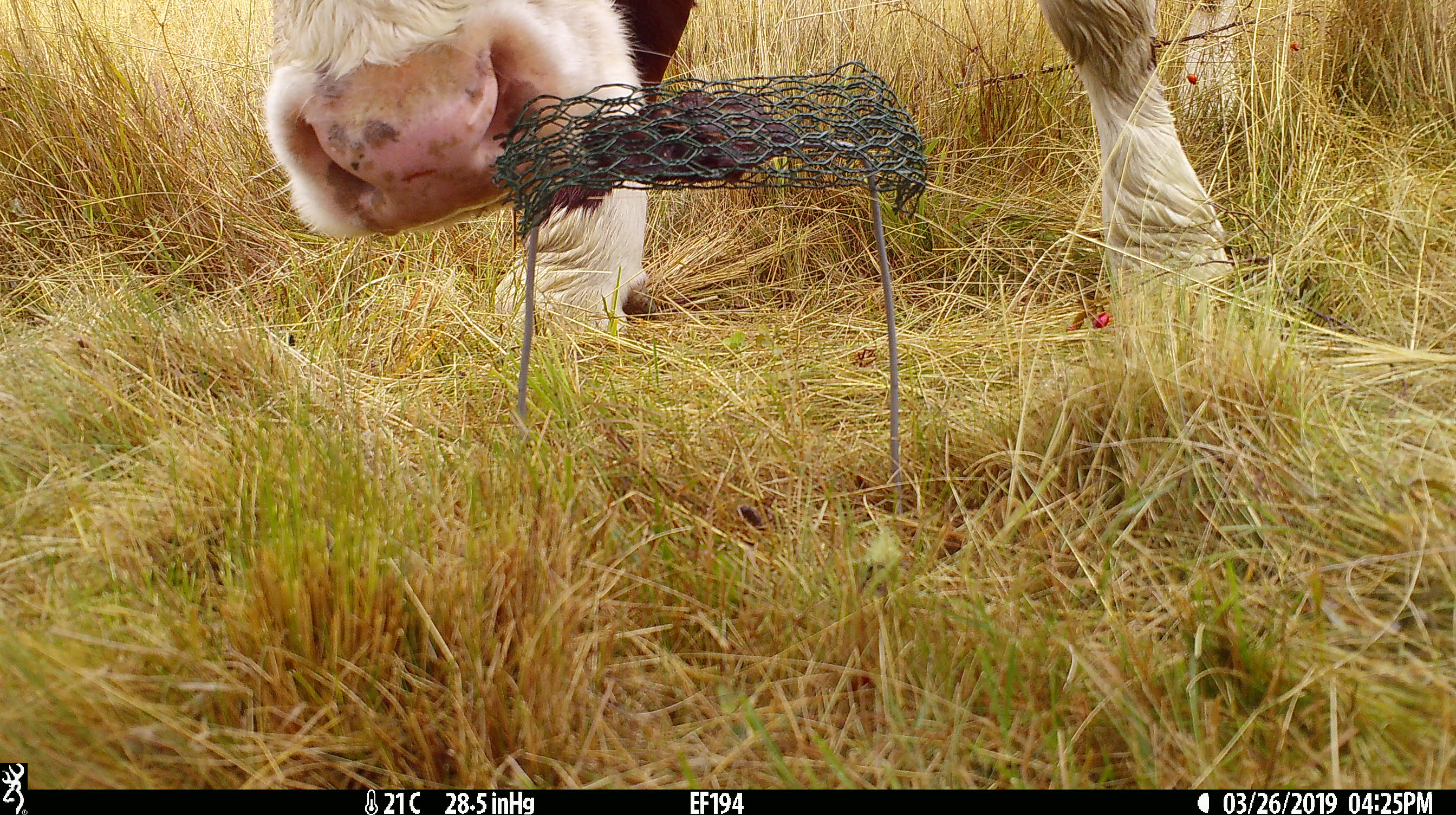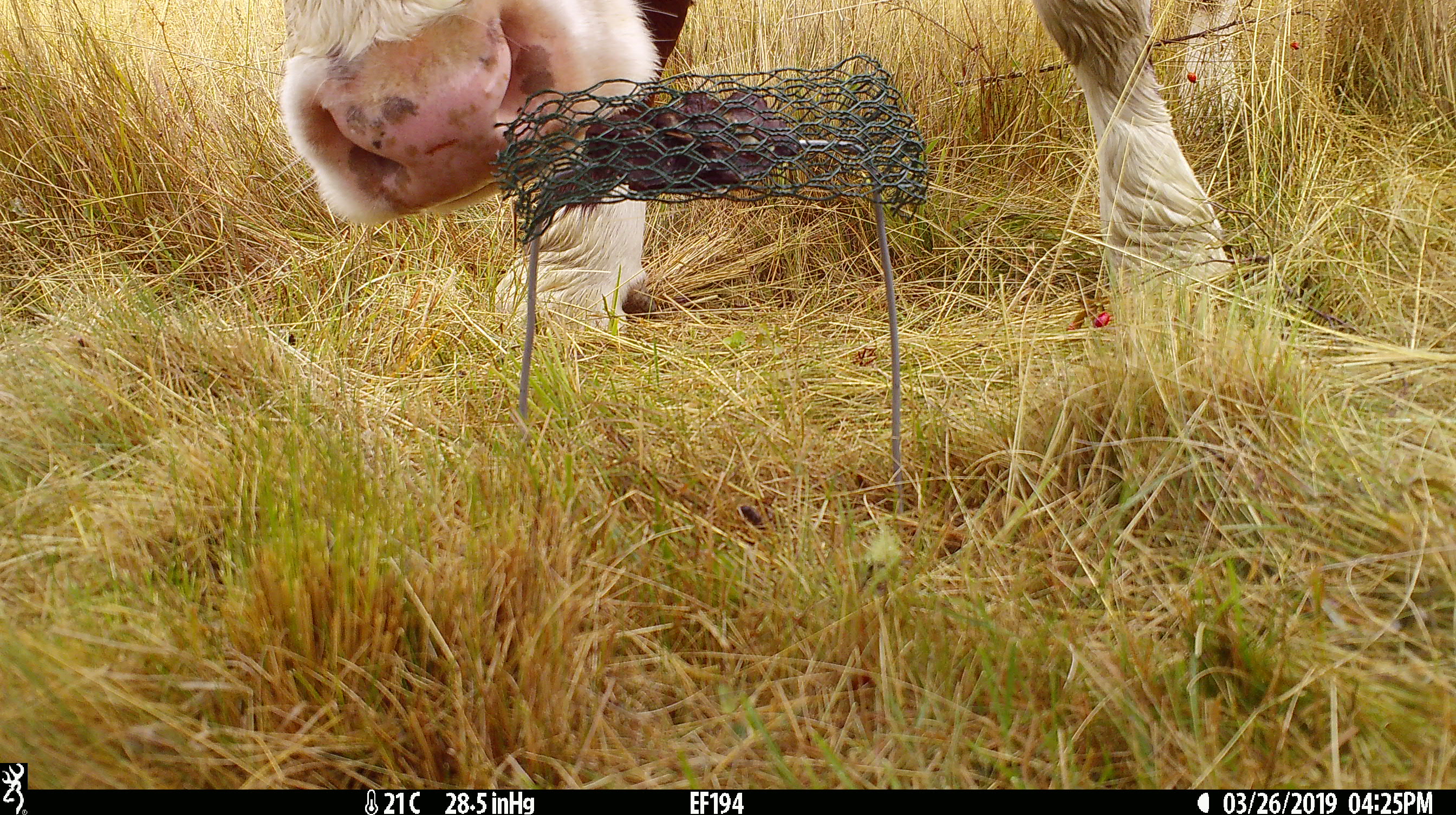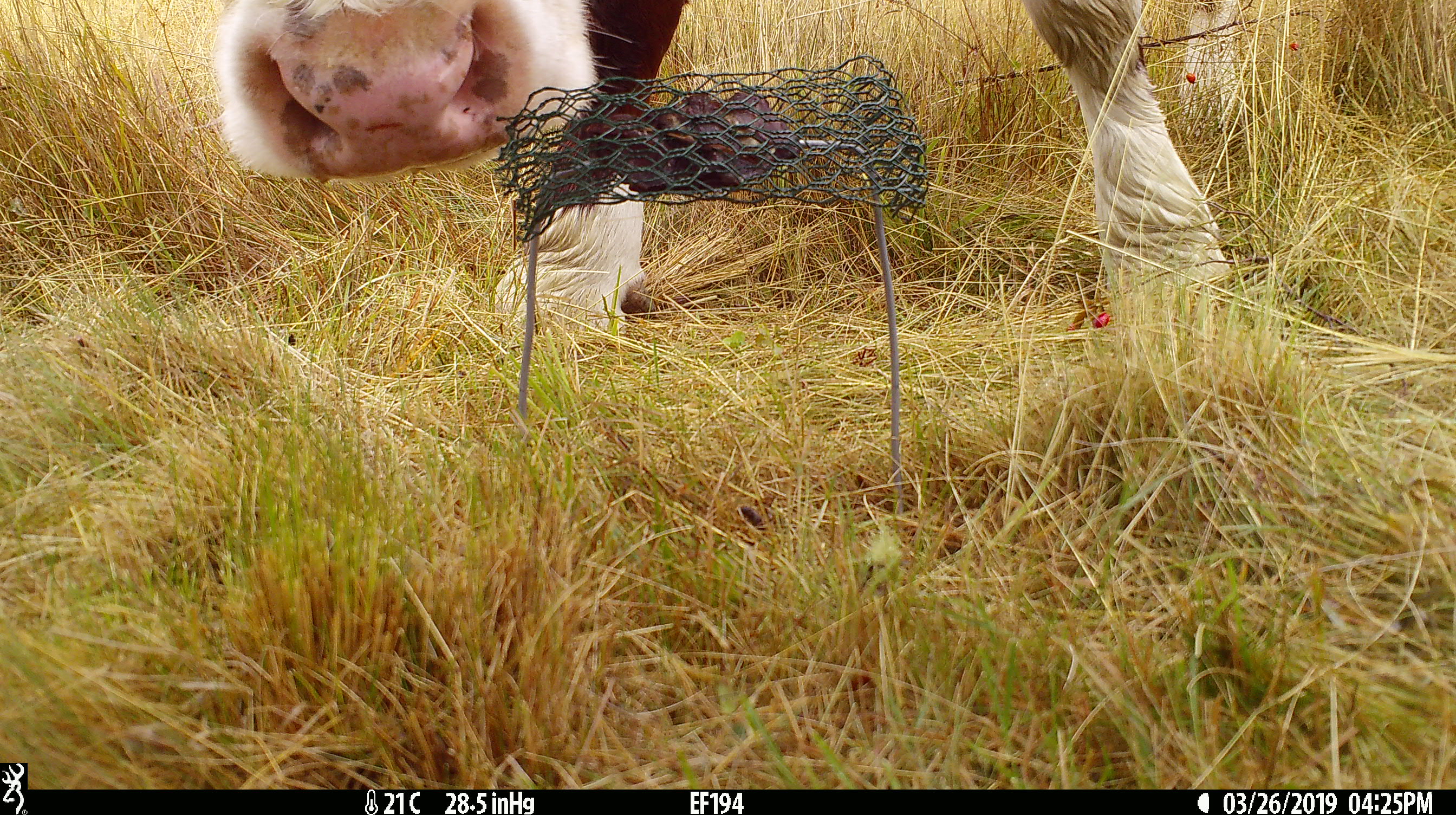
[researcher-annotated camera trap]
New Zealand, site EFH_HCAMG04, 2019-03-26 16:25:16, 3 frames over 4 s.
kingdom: Animalia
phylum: Chordata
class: Mammalia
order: Artiodactyla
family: Bovidae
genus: Bos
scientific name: Bos taurus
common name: domestic cow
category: cow